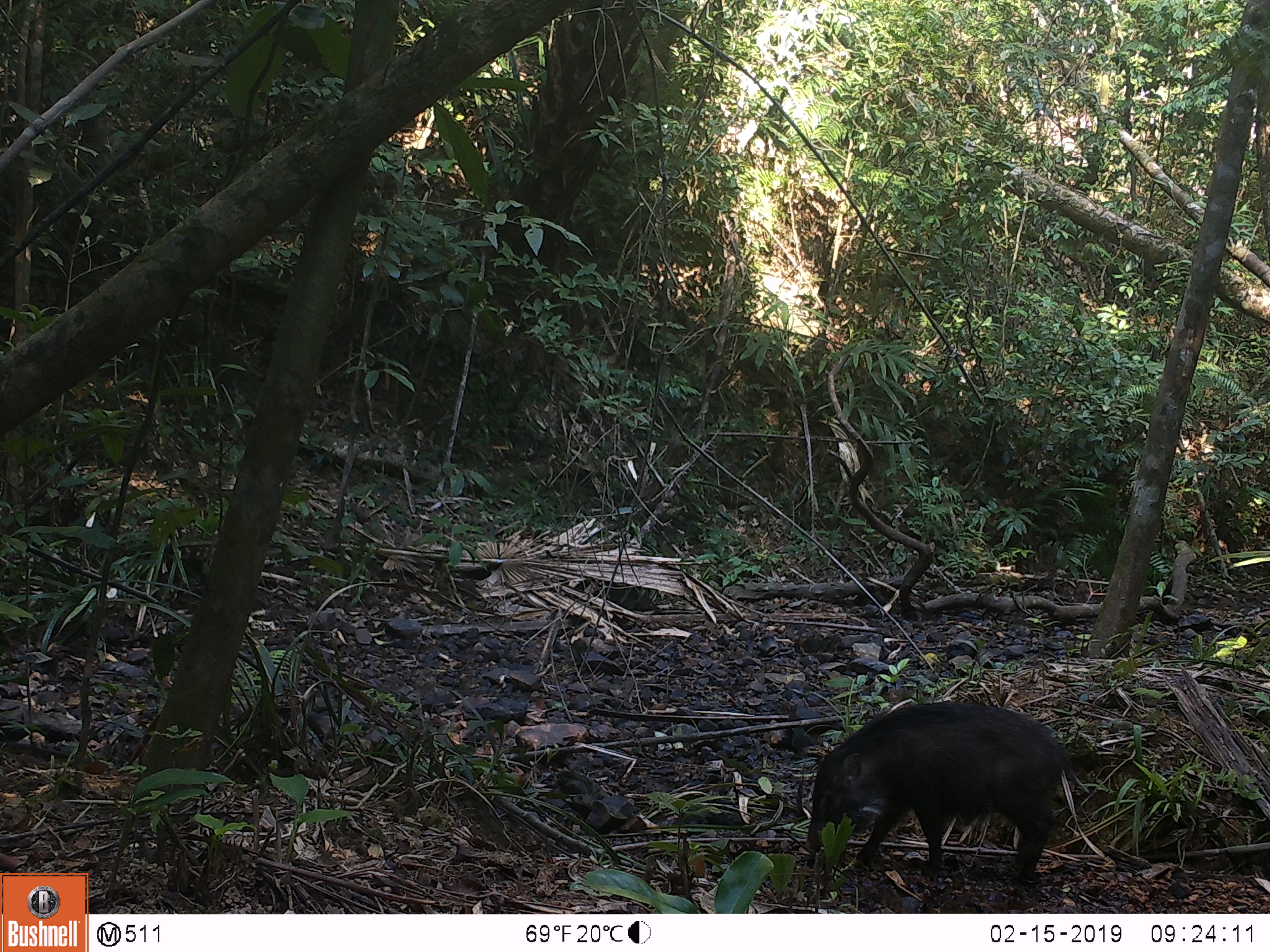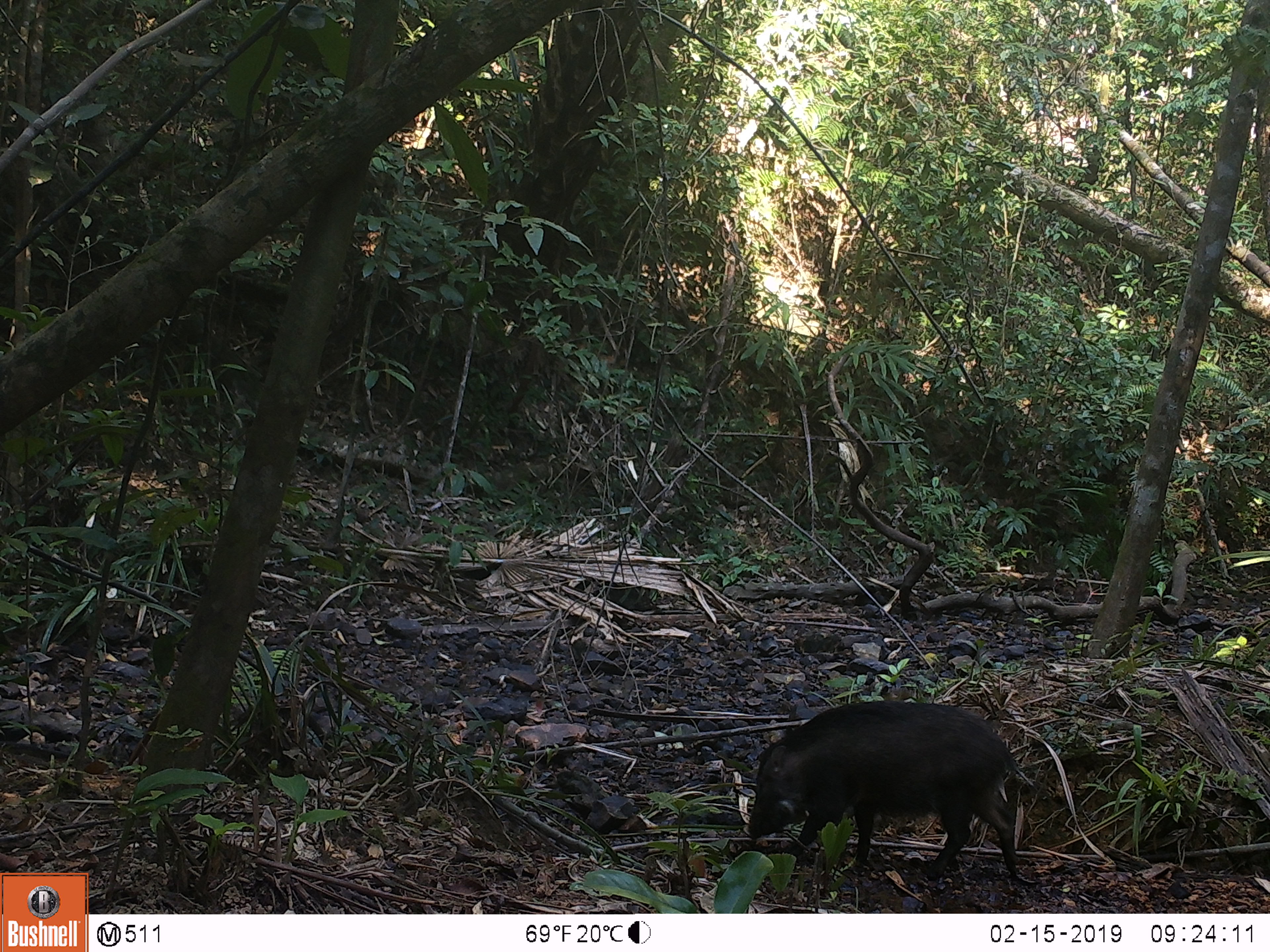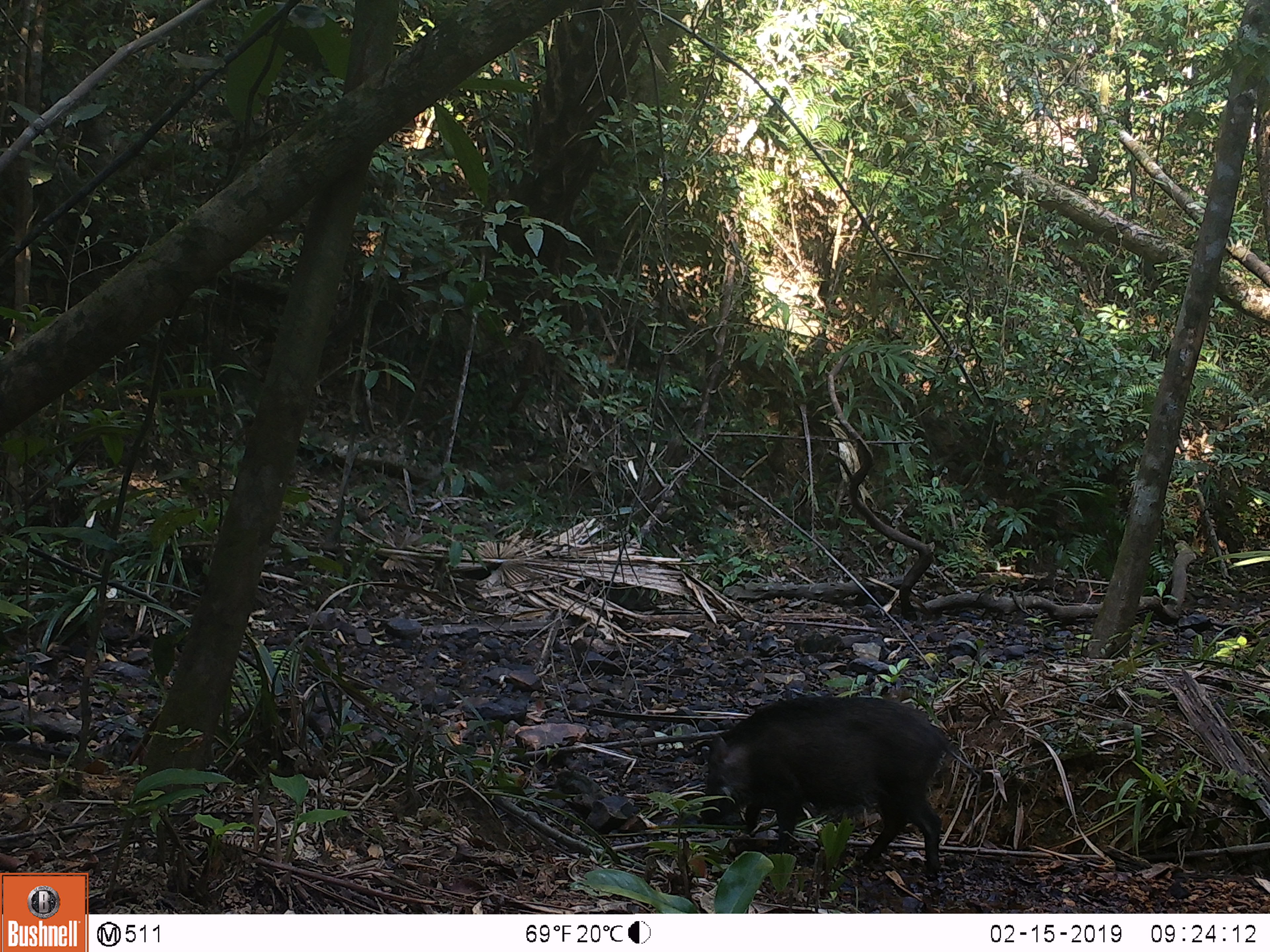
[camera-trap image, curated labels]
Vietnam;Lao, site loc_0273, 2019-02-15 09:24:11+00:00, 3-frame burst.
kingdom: Animalia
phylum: Chordata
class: Mammalia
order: Artiodactyla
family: Suidae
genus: Sus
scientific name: Sus scrofa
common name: eurasian wild pig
Eurasian wild pig (Sus scrofa). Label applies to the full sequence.